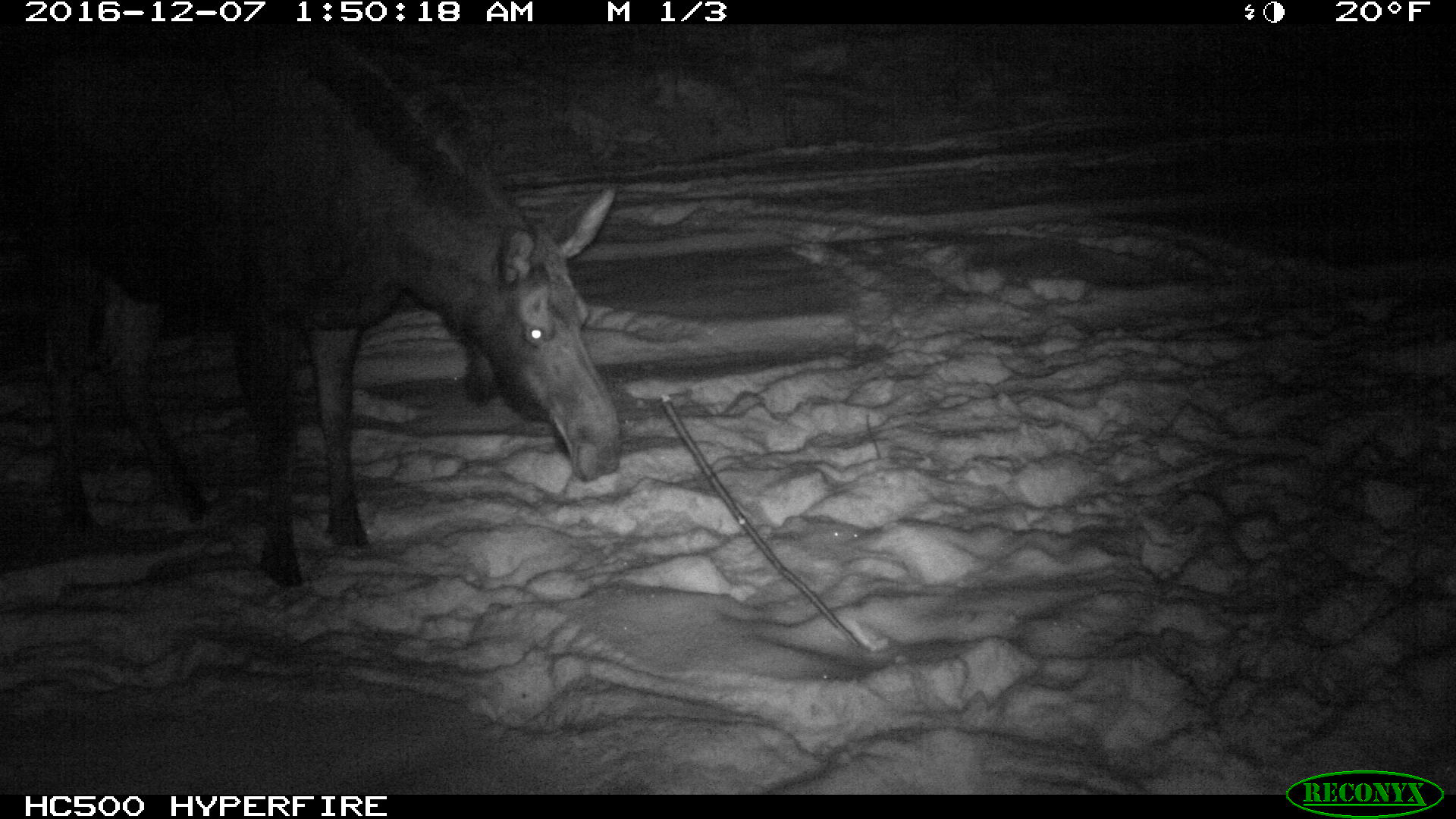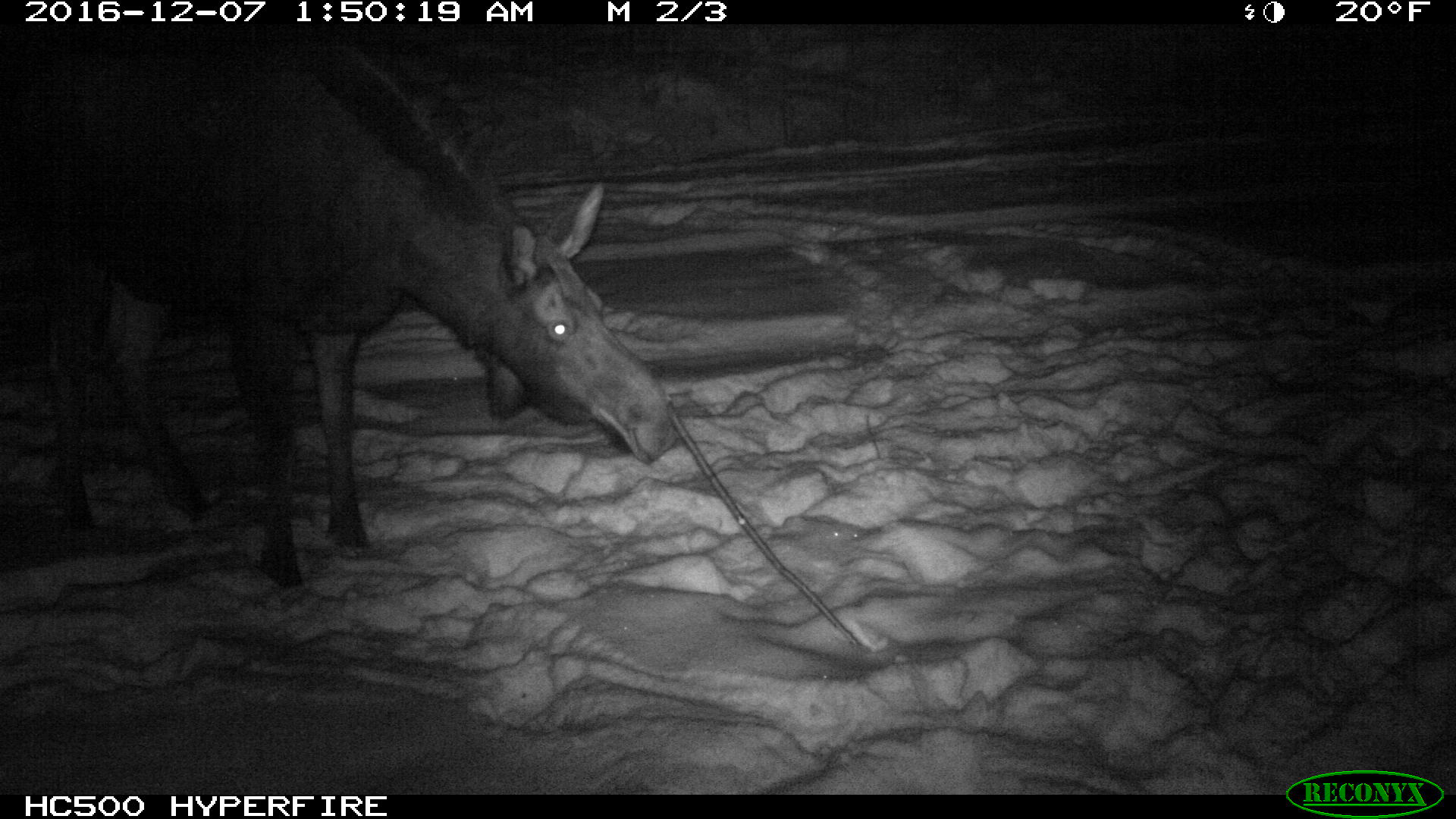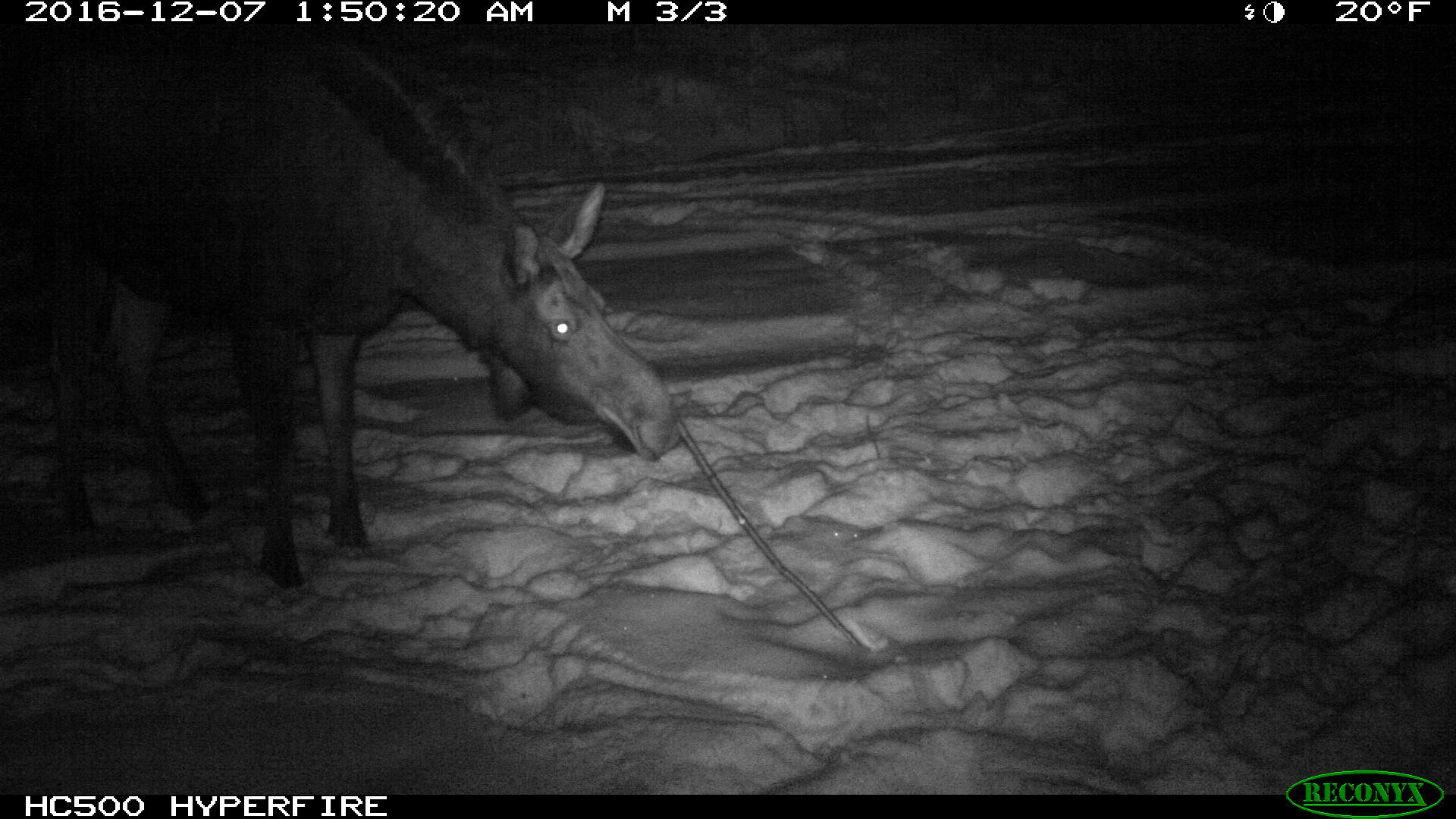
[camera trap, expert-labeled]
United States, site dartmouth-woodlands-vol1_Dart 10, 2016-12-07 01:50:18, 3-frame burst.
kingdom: Animalia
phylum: Chordata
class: Mammalia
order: Artiodactyla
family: Cervidae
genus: Alces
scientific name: Alces alces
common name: moose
Moose (Alces alces).